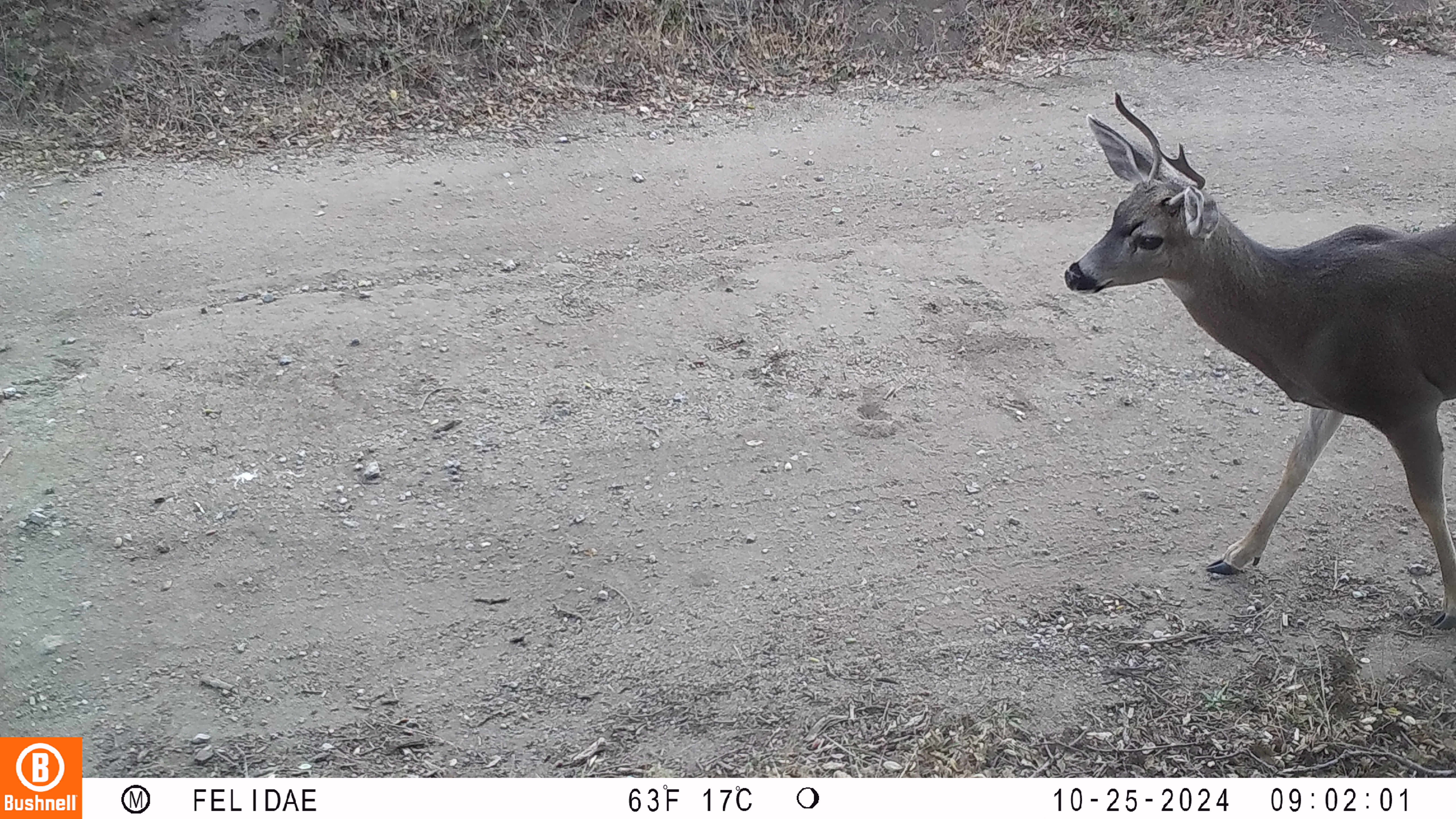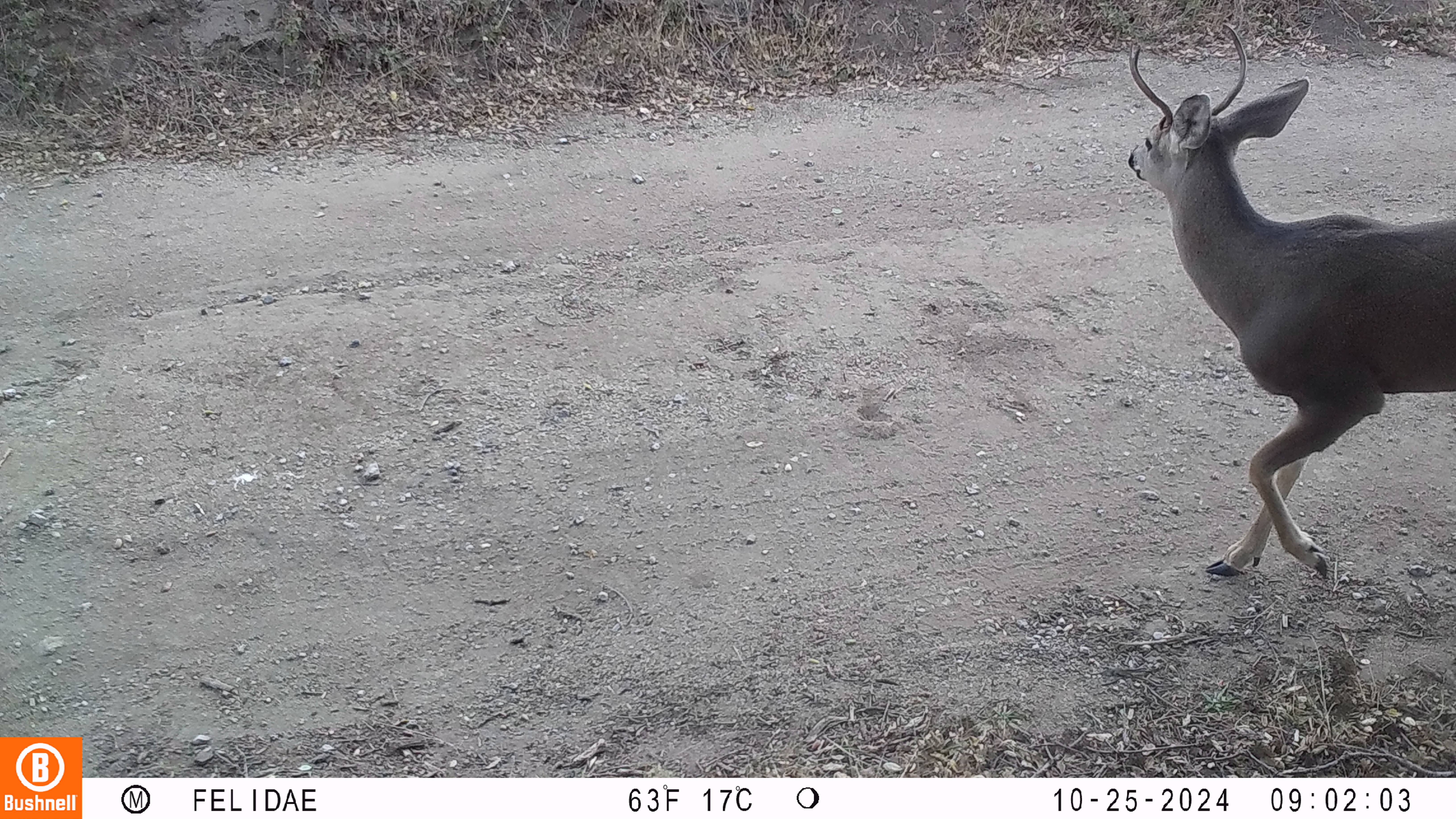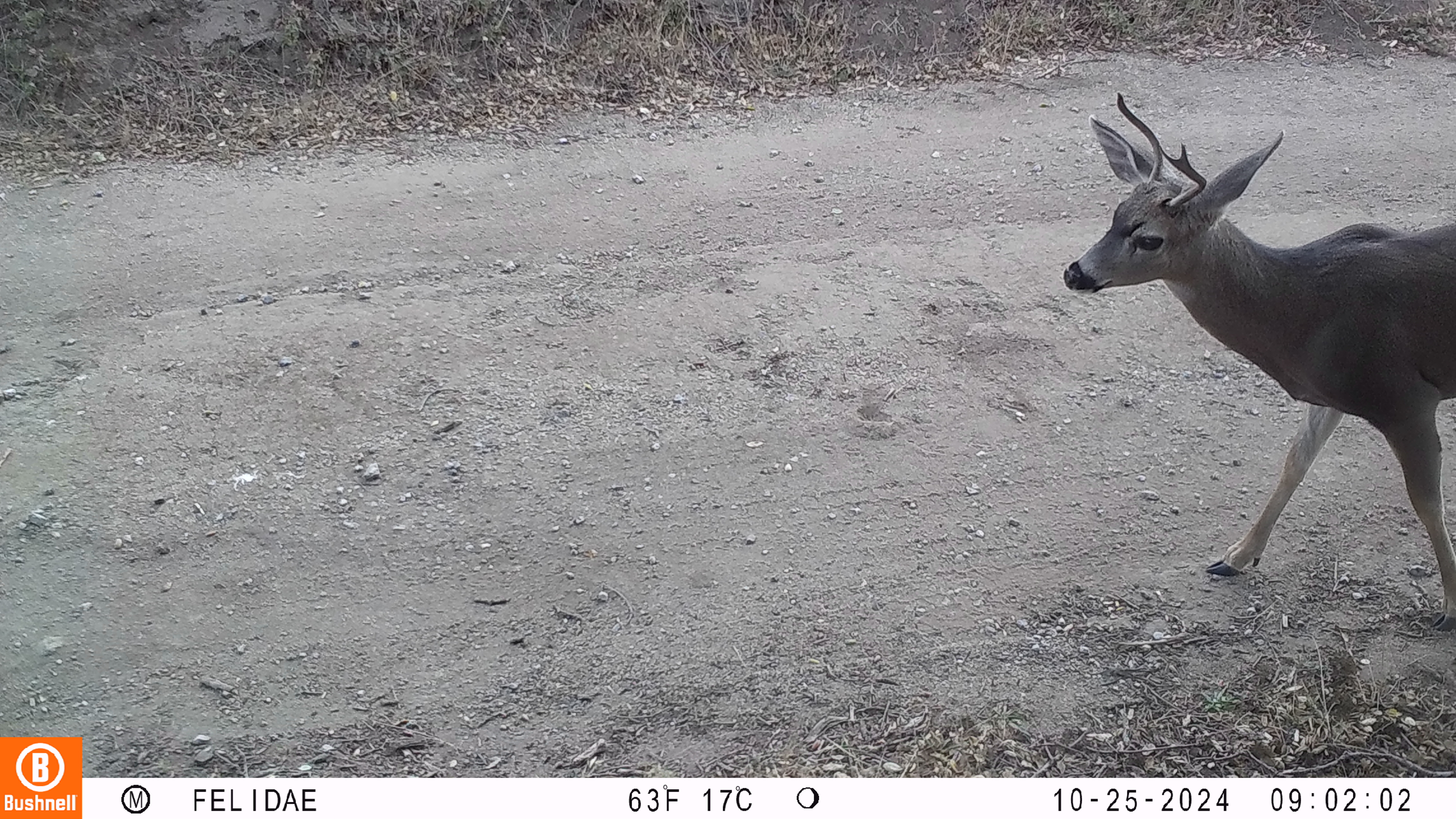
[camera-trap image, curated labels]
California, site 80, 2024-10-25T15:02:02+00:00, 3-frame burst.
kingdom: Animalia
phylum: Chordata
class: Mammalia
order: Artiodactyla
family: Cervidae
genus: Odocoileus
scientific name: Odocoileus hemionus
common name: mule deer